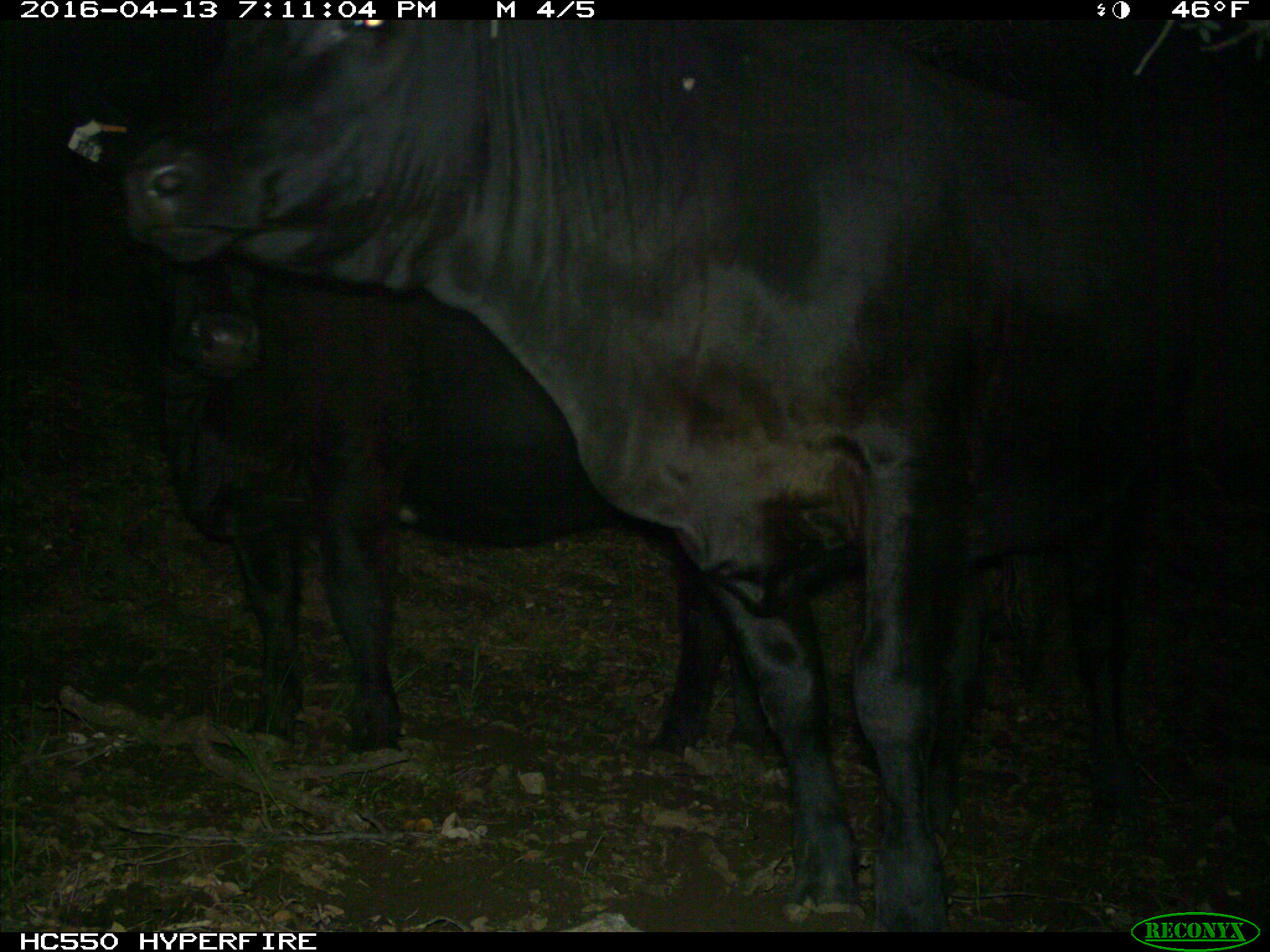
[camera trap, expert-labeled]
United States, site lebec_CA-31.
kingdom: Animalia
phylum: Chordata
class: Mammalia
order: Artiodactyla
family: Bovidae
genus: Bos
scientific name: Bos taurus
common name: domestic cow